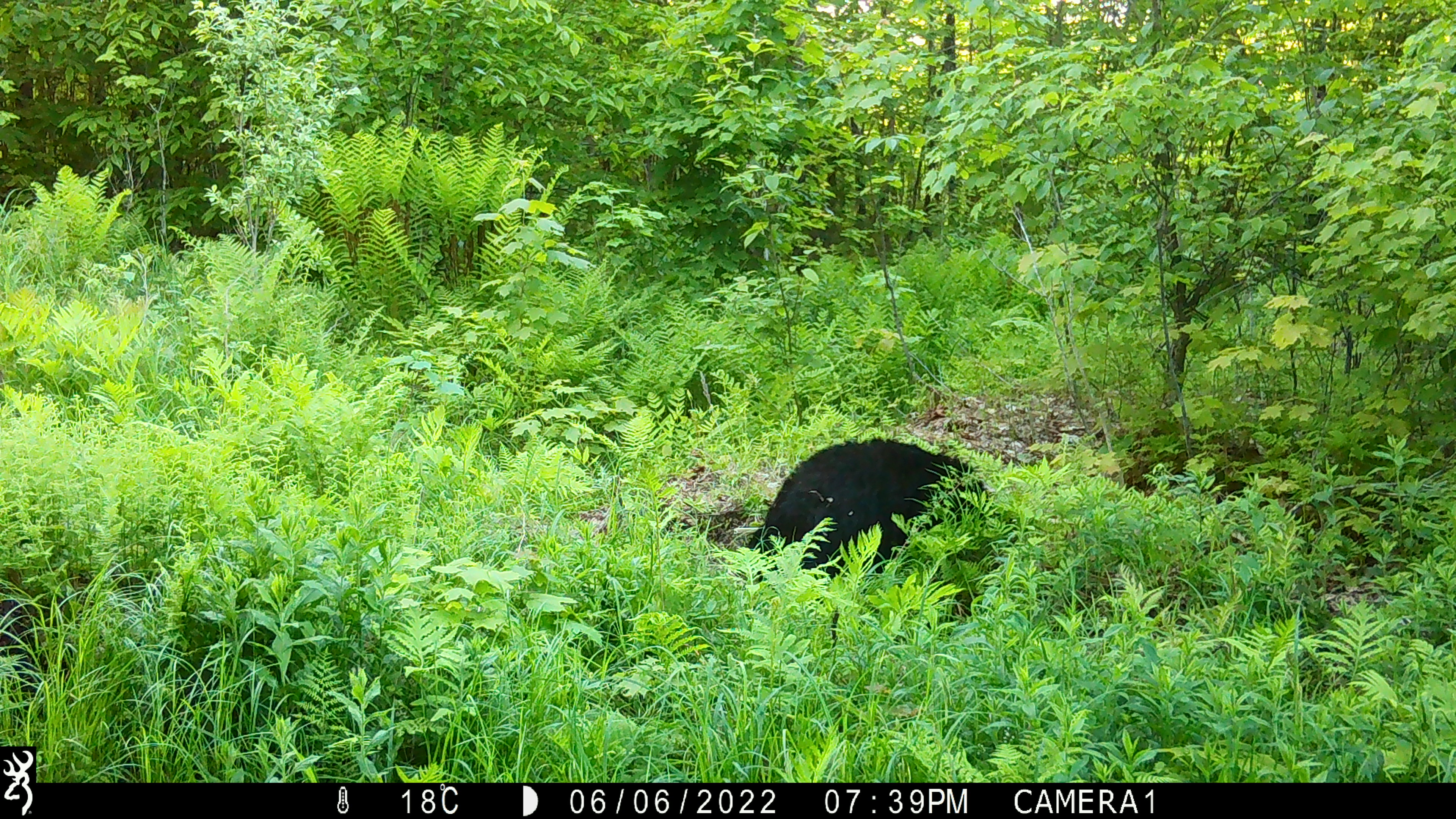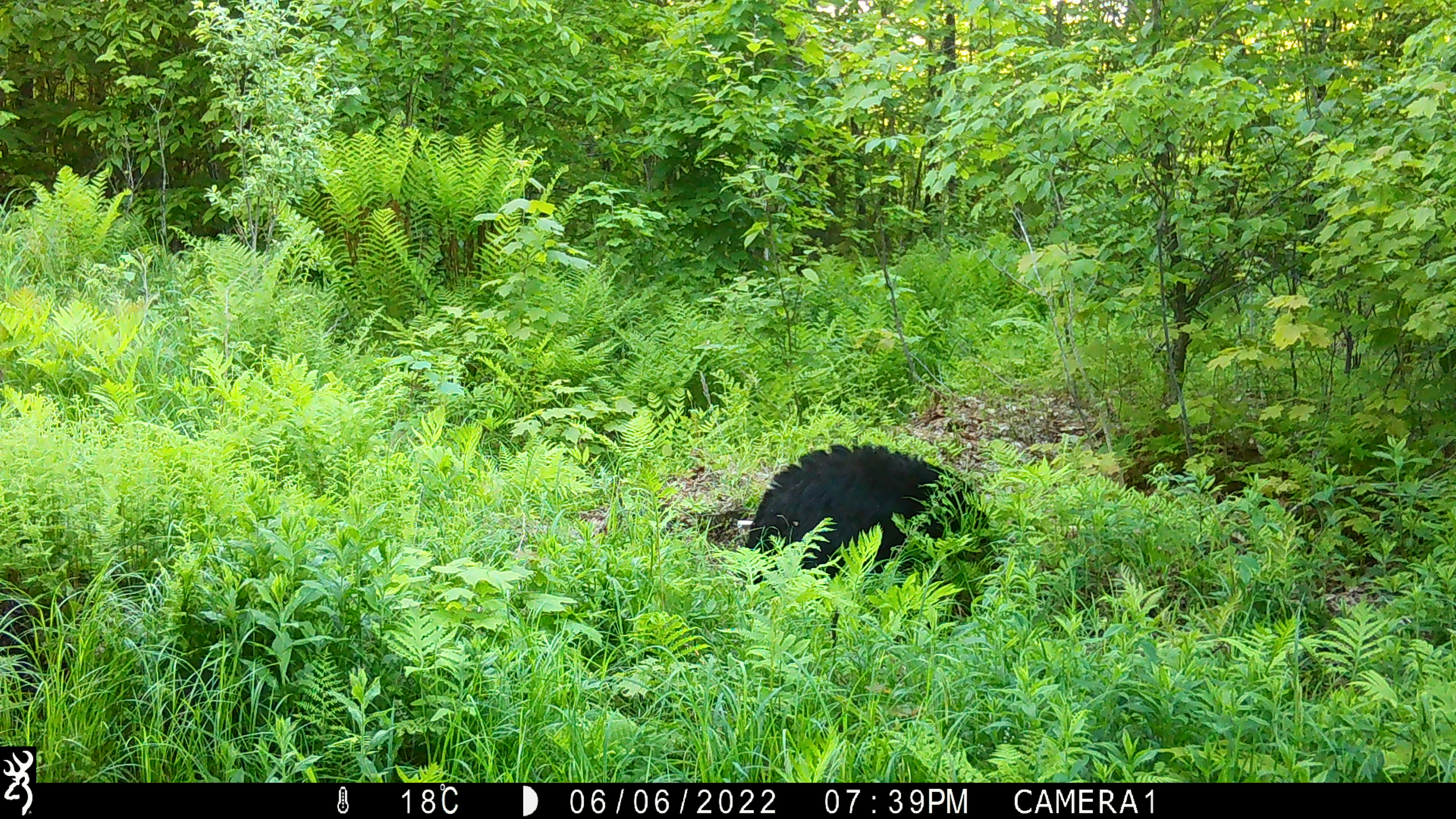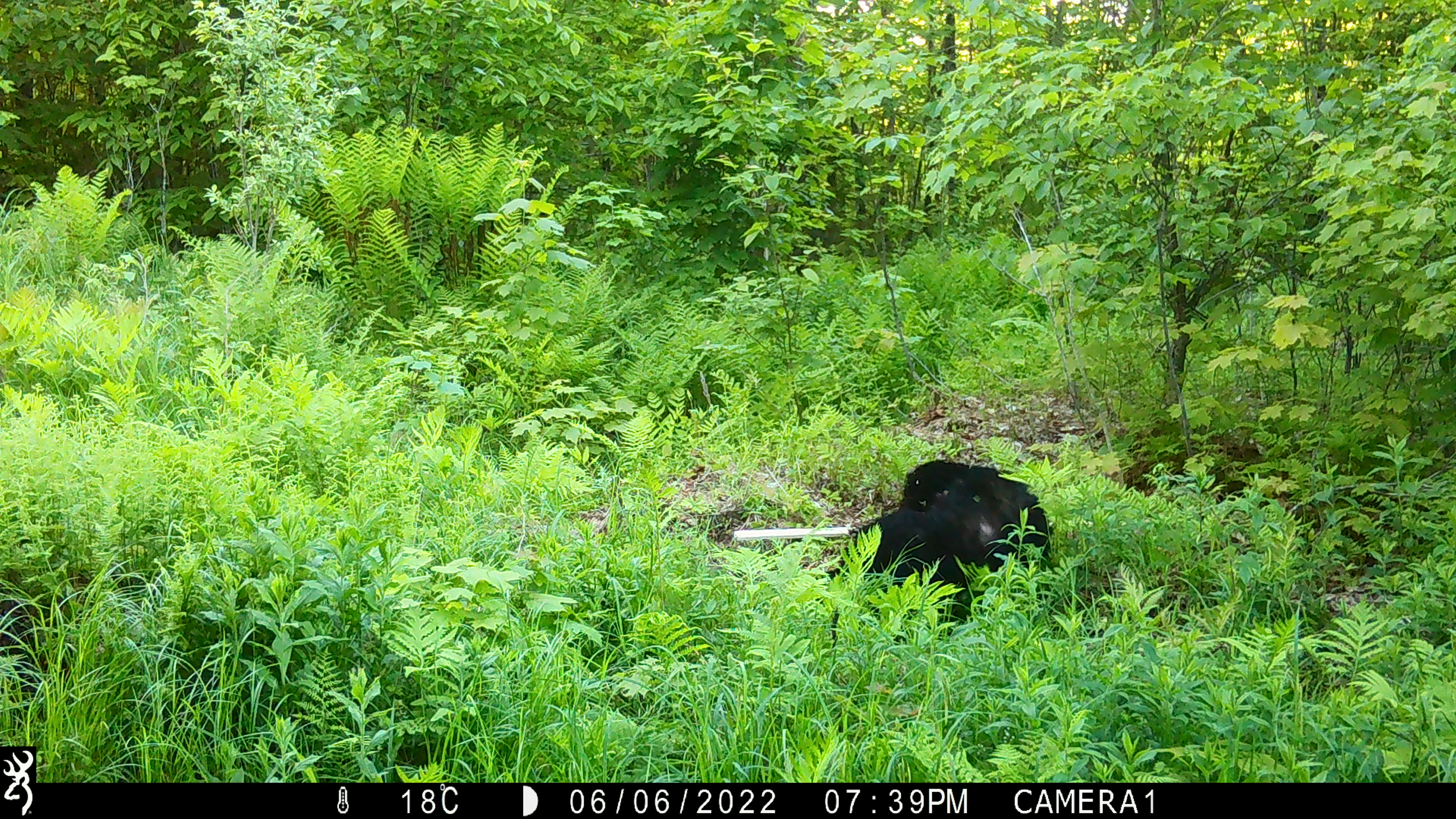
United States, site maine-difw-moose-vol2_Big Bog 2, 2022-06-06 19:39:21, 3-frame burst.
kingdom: Animalia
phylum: Chordata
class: Mammalia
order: Carnivora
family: Ursidae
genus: Ursus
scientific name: Ursus americanus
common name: black bear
Black bear (Ursus americanus).